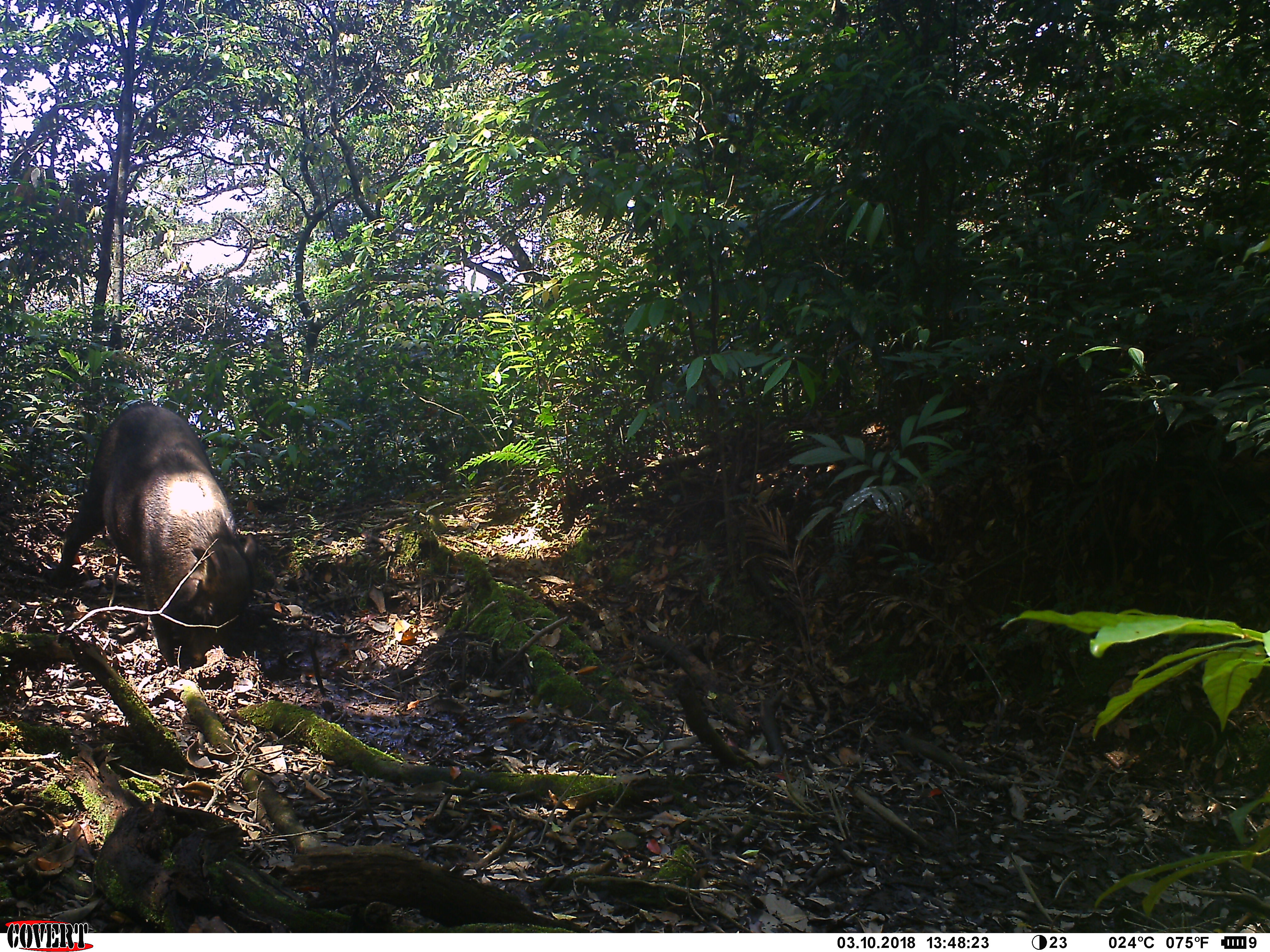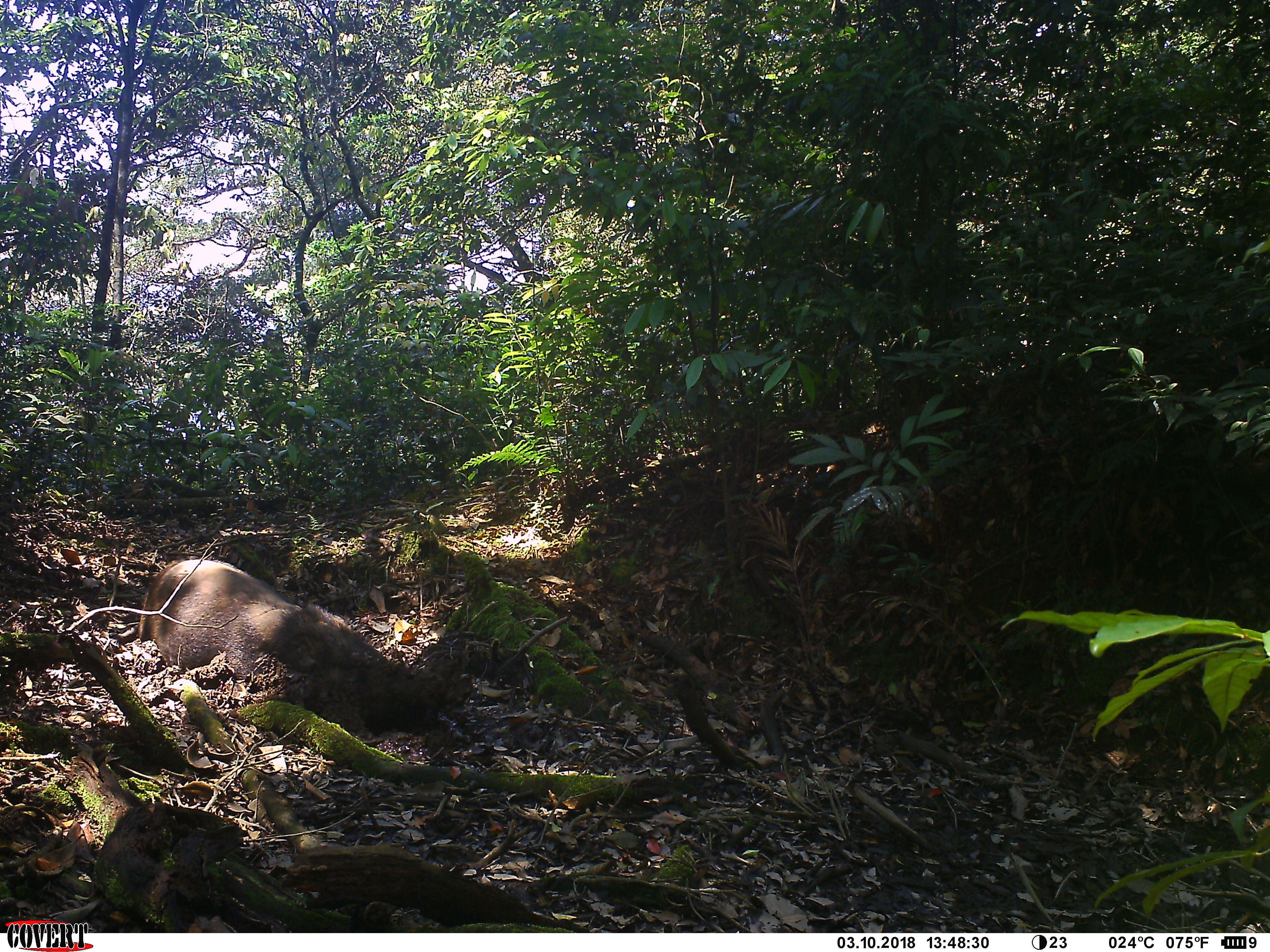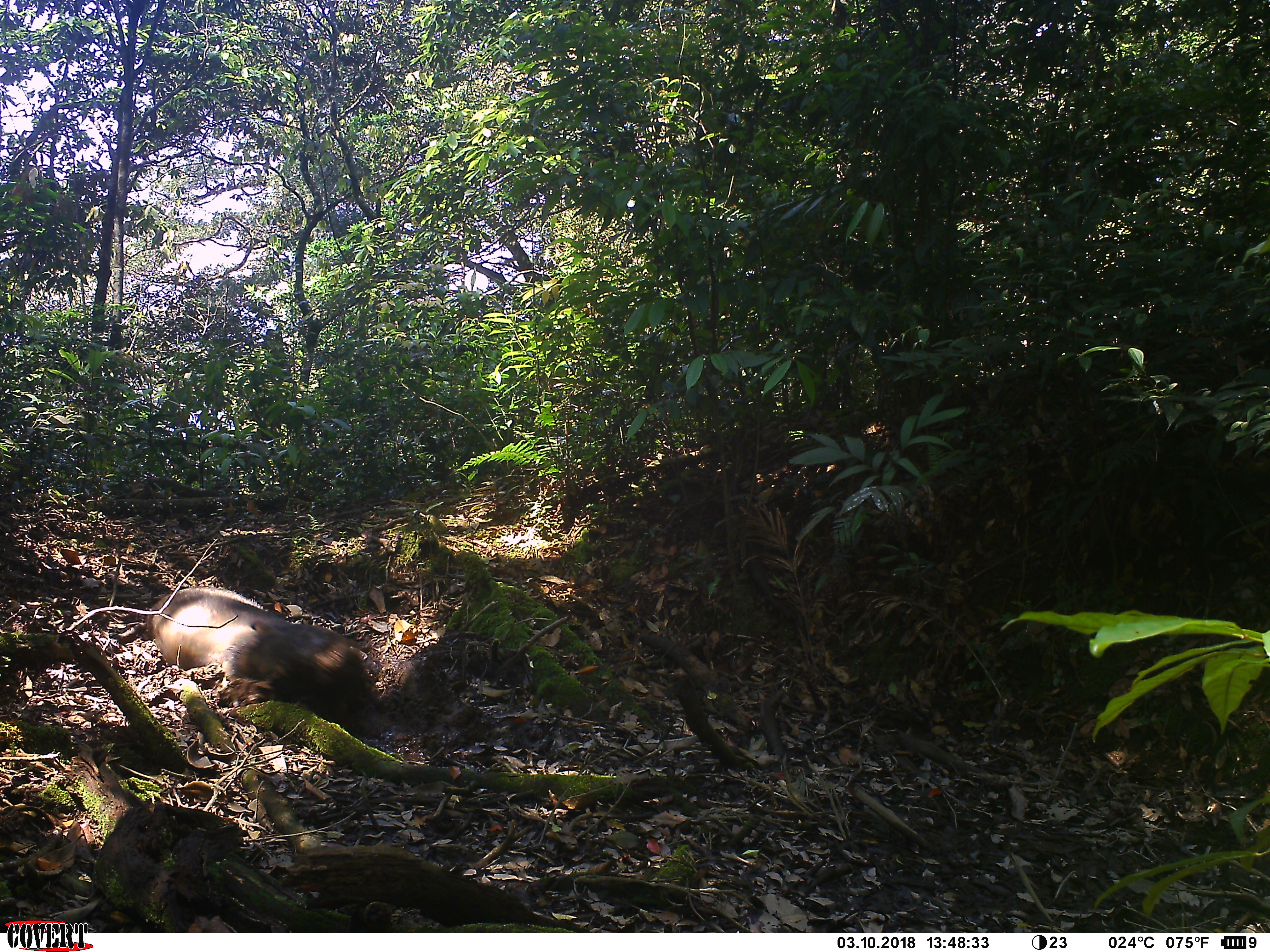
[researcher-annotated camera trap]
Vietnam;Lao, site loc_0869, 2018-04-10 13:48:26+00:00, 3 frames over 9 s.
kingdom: Animalia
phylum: Chordata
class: Mammalia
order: Artiodactyla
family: Suidae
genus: Sus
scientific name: Sus scrofa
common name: eurasian wild pig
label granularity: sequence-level